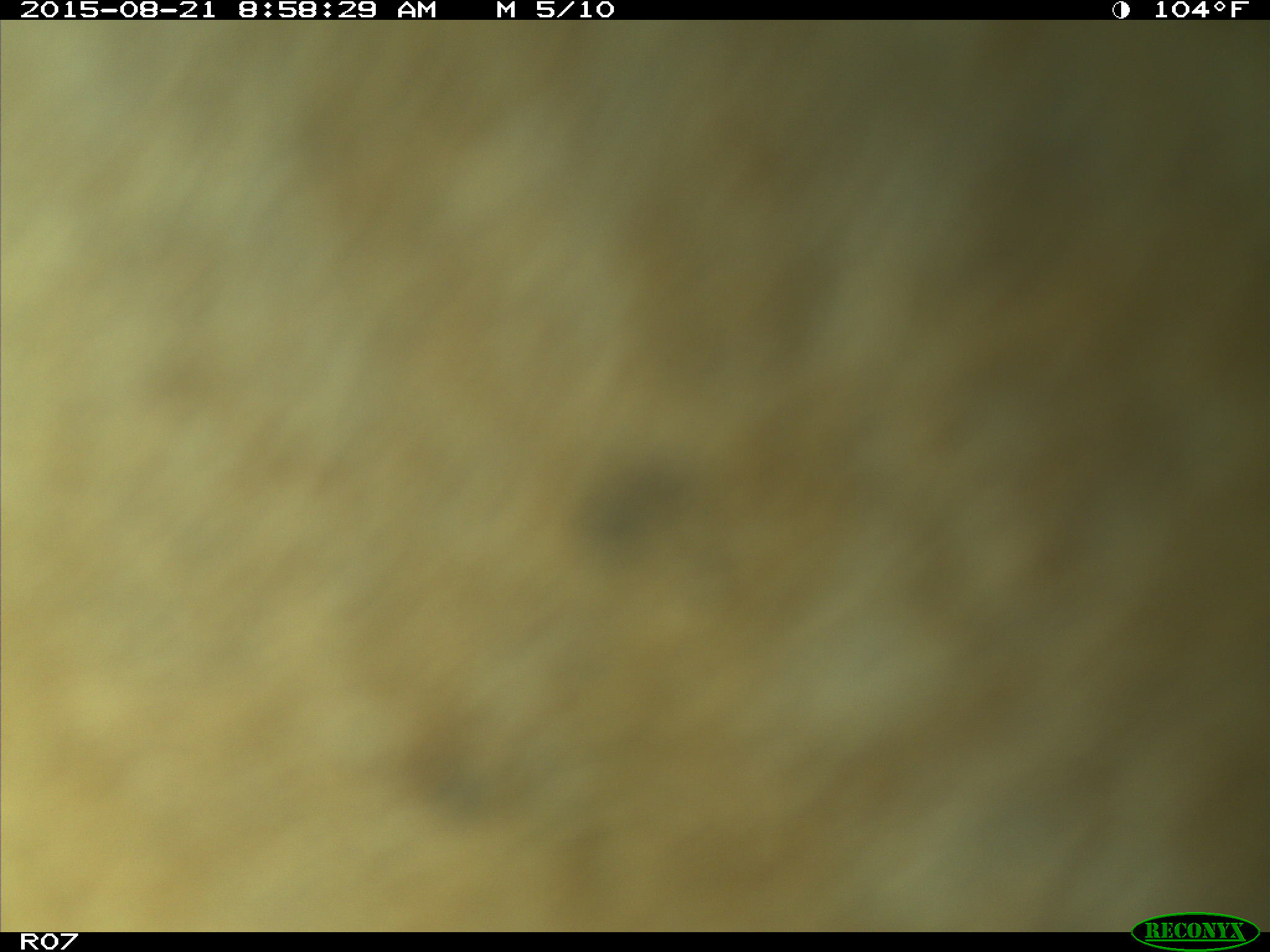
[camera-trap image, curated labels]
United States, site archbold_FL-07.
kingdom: Animalia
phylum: Chordata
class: Mammalia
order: Artiodactyla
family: Bovidae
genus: Bos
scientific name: Bos taurus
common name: domestic cow